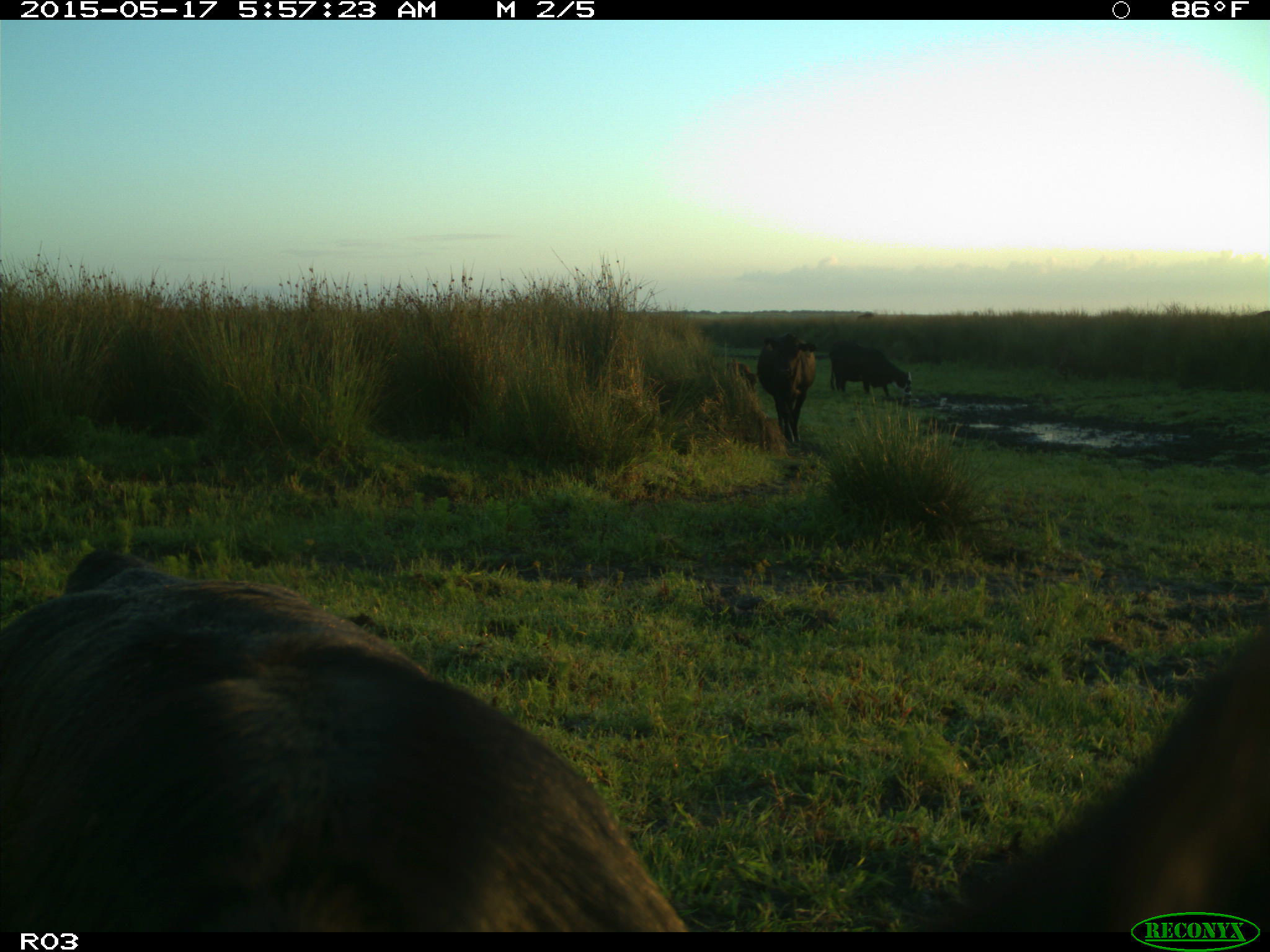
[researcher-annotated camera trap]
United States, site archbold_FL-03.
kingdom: Animalia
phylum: Chordata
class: Mammalia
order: Artiodactyla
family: Bovidae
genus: Bos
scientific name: Bos taurus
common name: domestic cow